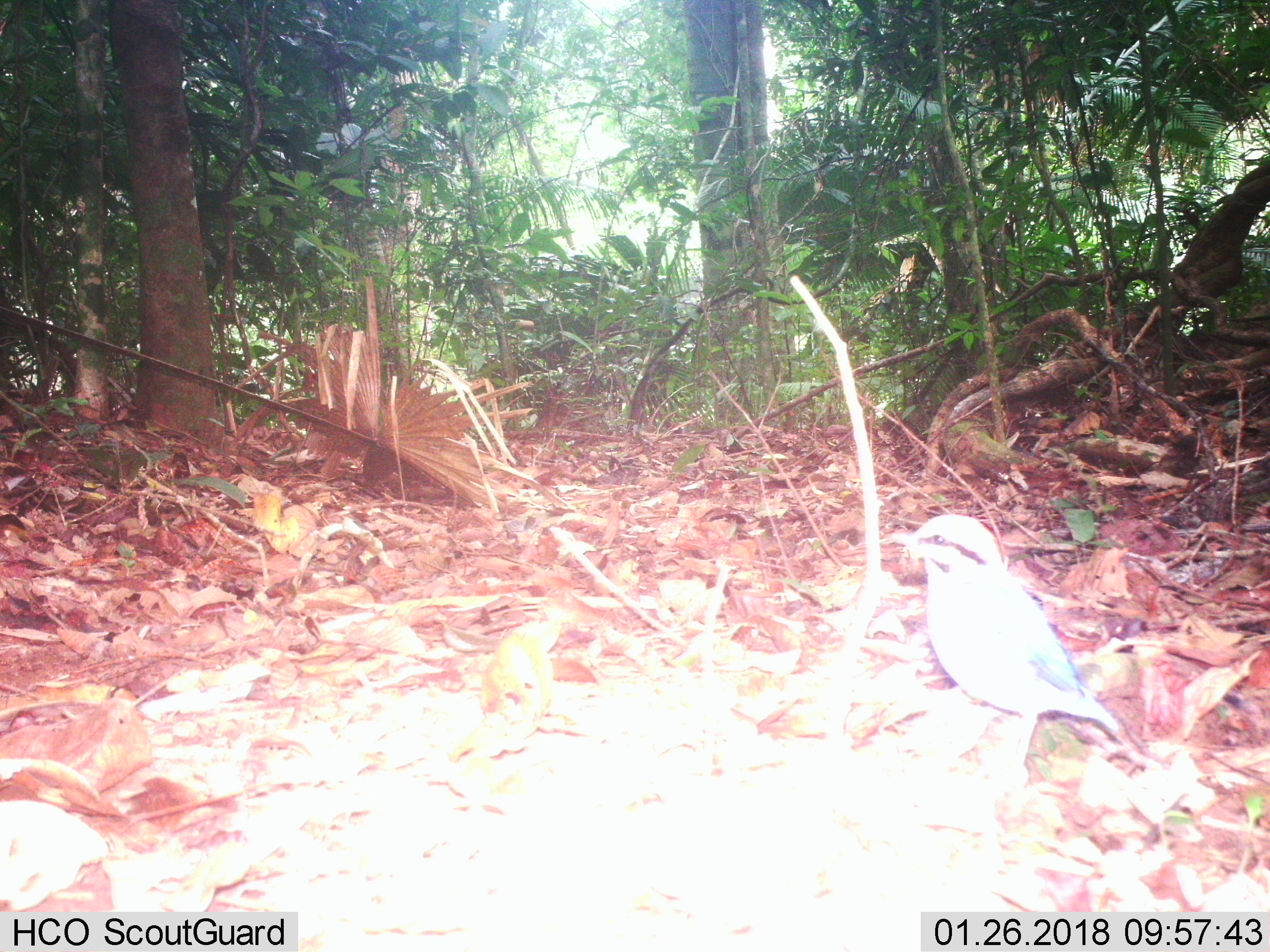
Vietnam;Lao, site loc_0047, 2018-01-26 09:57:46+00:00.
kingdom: Animalia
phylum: Chordata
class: Aves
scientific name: Aves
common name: bird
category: unidentified bird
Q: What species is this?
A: Unidentified bird (bird) (Aves).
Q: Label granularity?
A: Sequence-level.